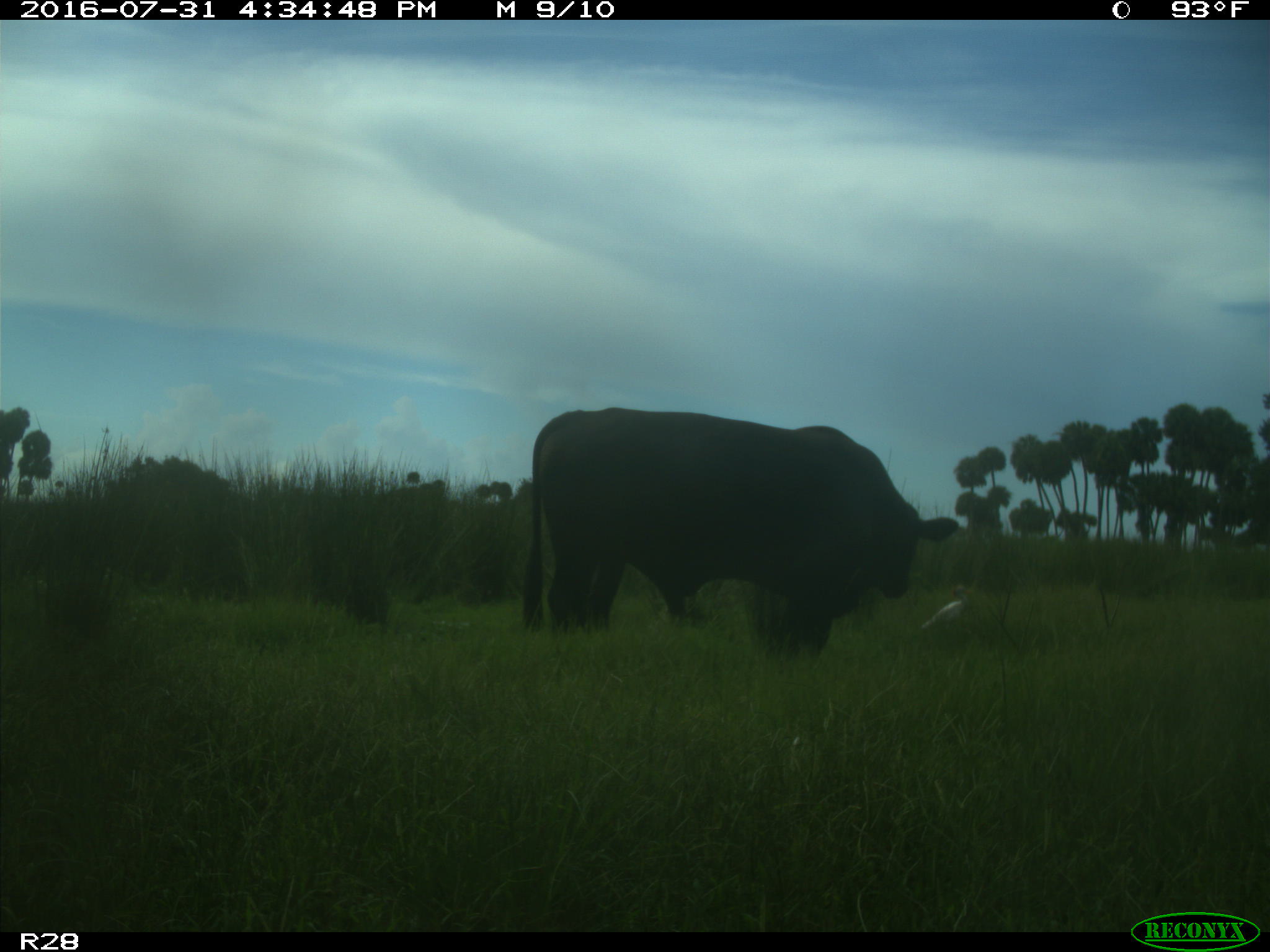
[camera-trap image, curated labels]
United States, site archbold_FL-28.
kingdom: Animalia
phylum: Chordata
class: Mammalia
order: Artiodactyla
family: Bovidae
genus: Bos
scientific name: Bos taurus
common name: domestic cow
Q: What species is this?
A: Bos taurus (domestic cow).